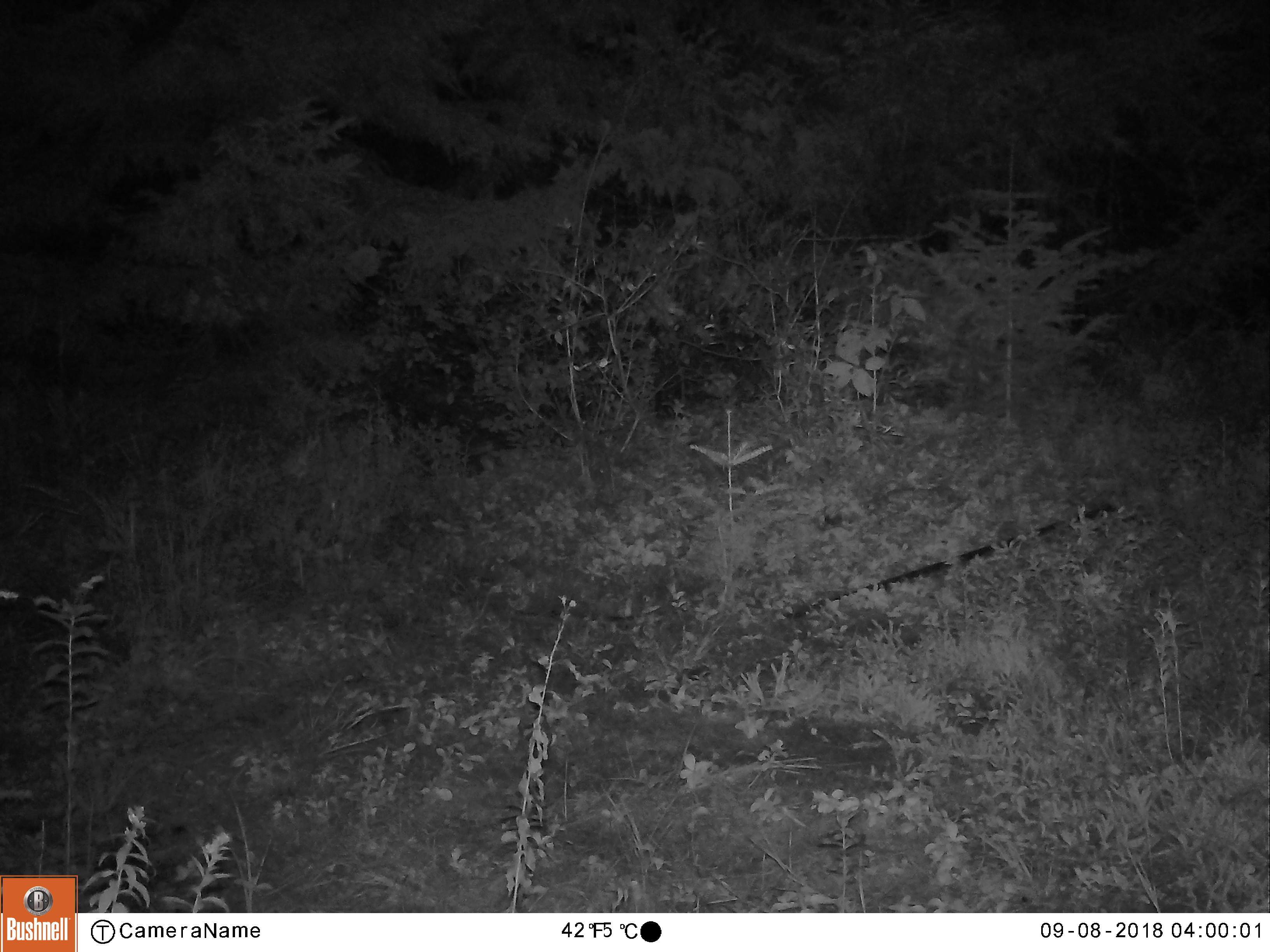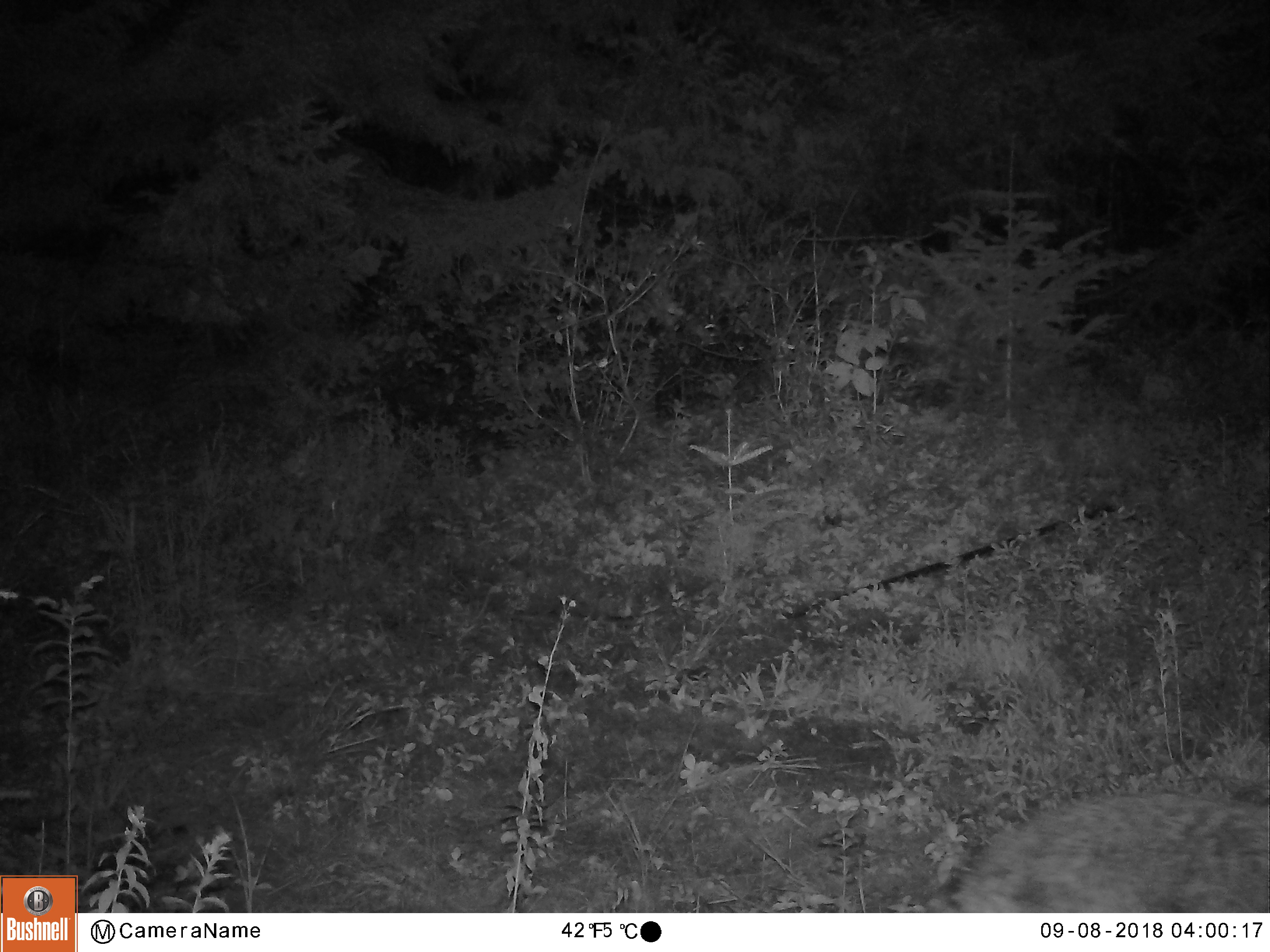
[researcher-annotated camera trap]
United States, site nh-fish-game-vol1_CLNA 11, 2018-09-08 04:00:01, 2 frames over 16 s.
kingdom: Animalia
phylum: Chordata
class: Mammalia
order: Carnivora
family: Canidae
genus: Canis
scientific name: Canis latrans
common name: coyote